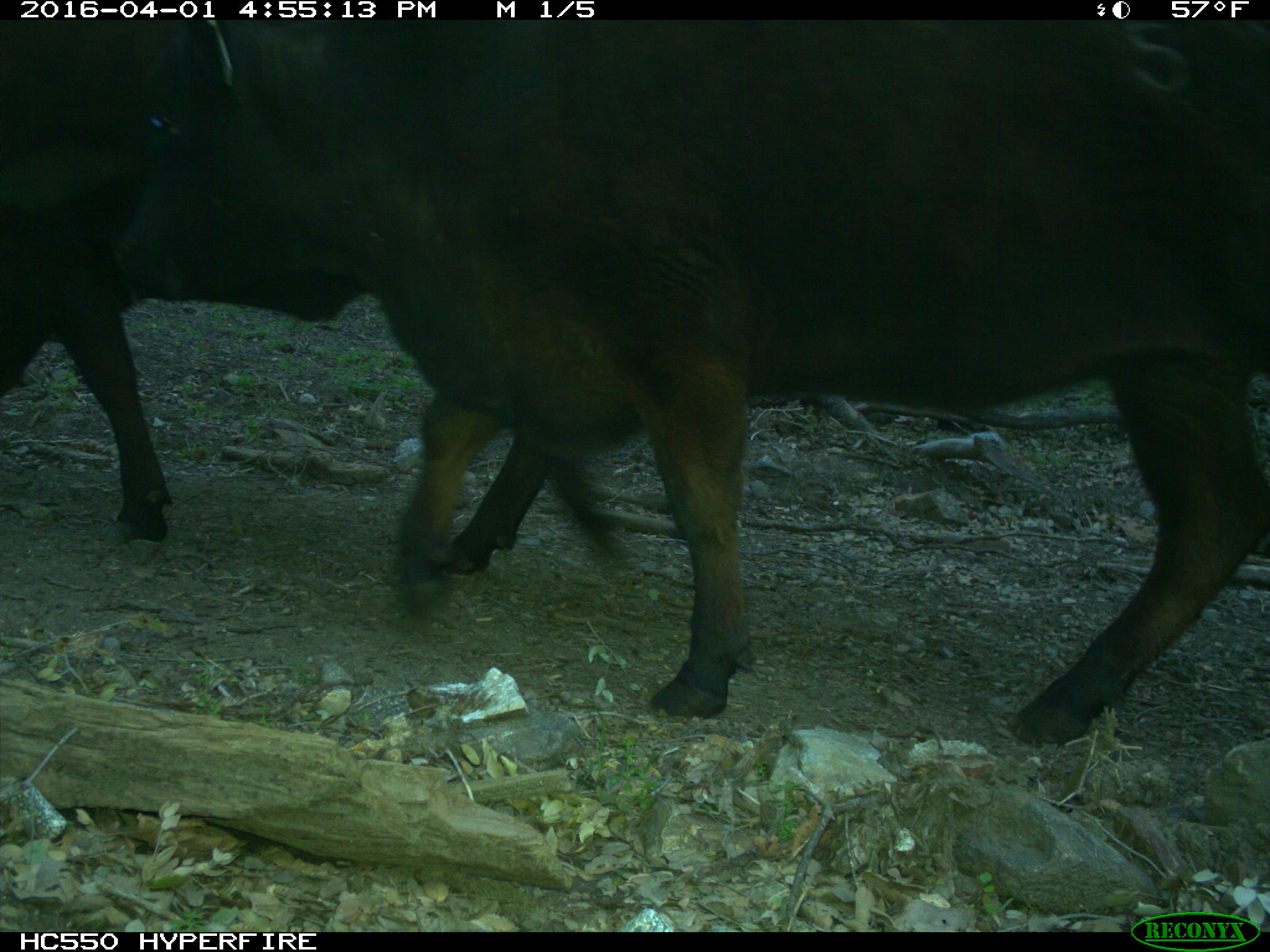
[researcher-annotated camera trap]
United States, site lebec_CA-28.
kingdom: Animalia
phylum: Chordata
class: Mammalia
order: Artiodactyla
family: Bovidae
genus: Bos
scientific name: Bos taurus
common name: domestic cow